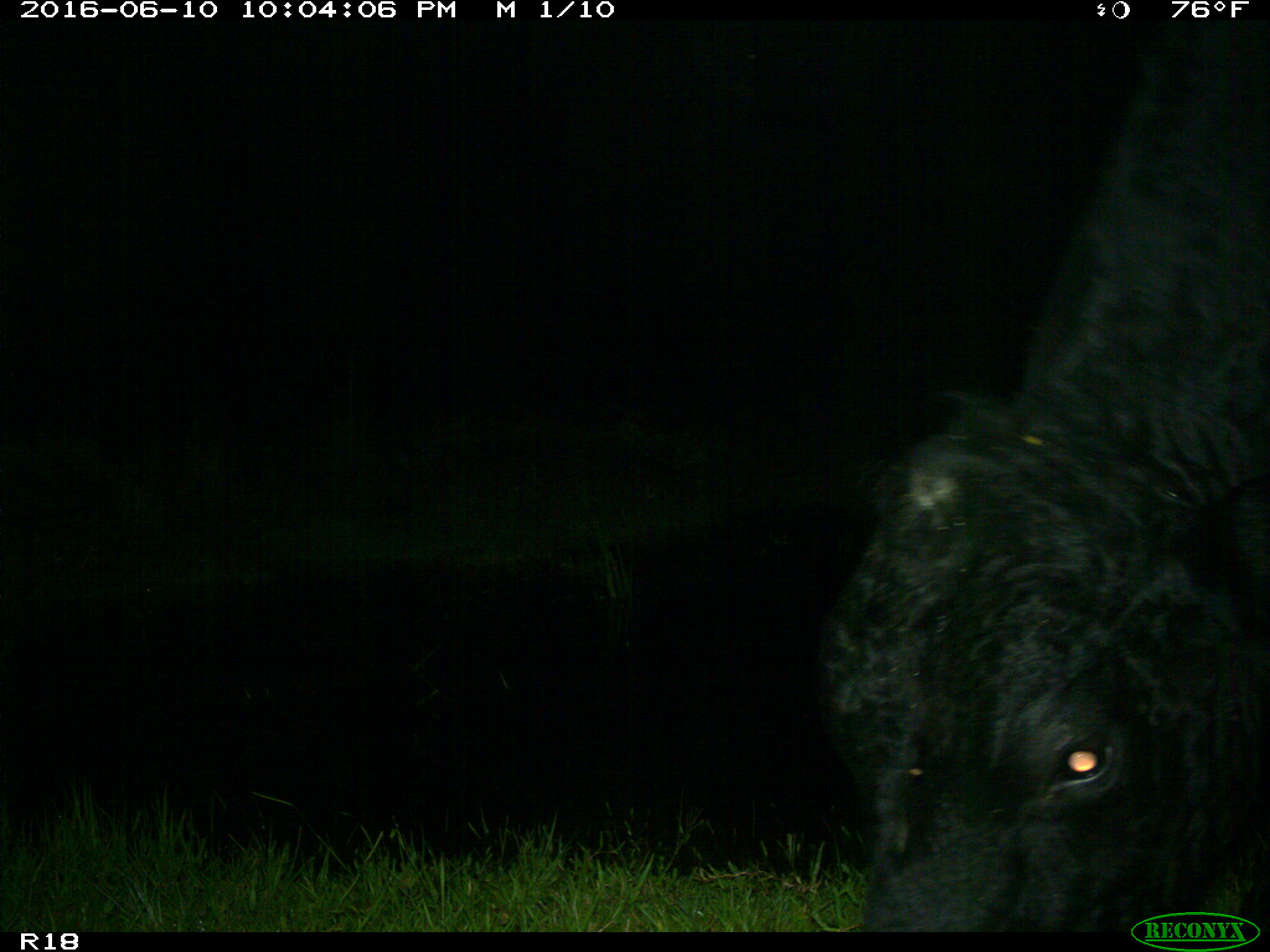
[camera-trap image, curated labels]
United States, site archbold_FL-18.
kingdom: Animalia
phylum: Chordata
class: Mammalia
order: Artiodactyla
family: Bovidae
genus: Bos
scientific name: Bos taurus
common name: domestic cow